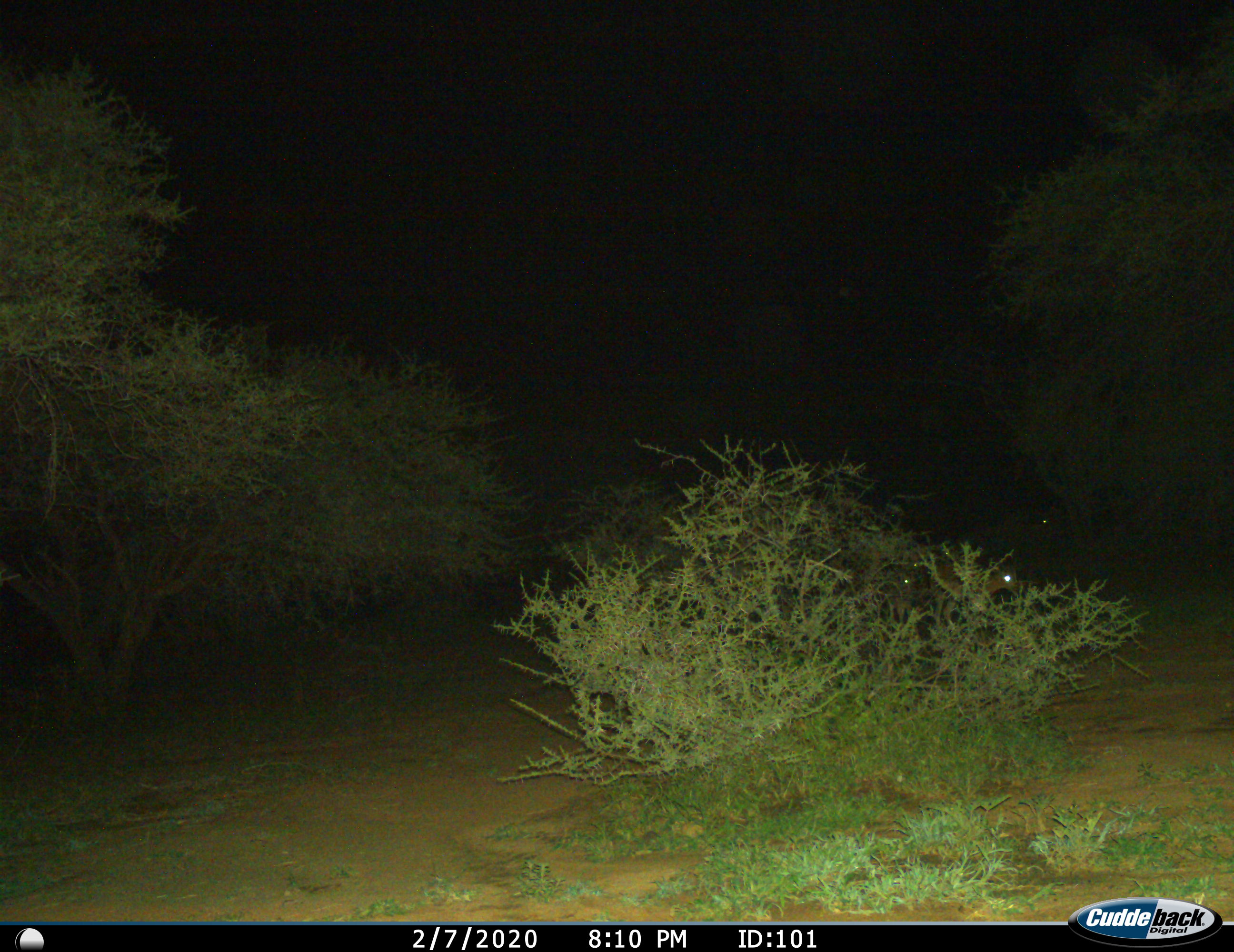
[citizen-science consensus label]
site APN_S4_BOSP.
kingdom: Animalia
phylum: Chordata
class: Mammalia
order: Artiodactyla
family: Bovidae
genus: Aepyceros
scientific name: Aepyceros melampus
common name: impala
Impala (Aepyceros melampus), count 4. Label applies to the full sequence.